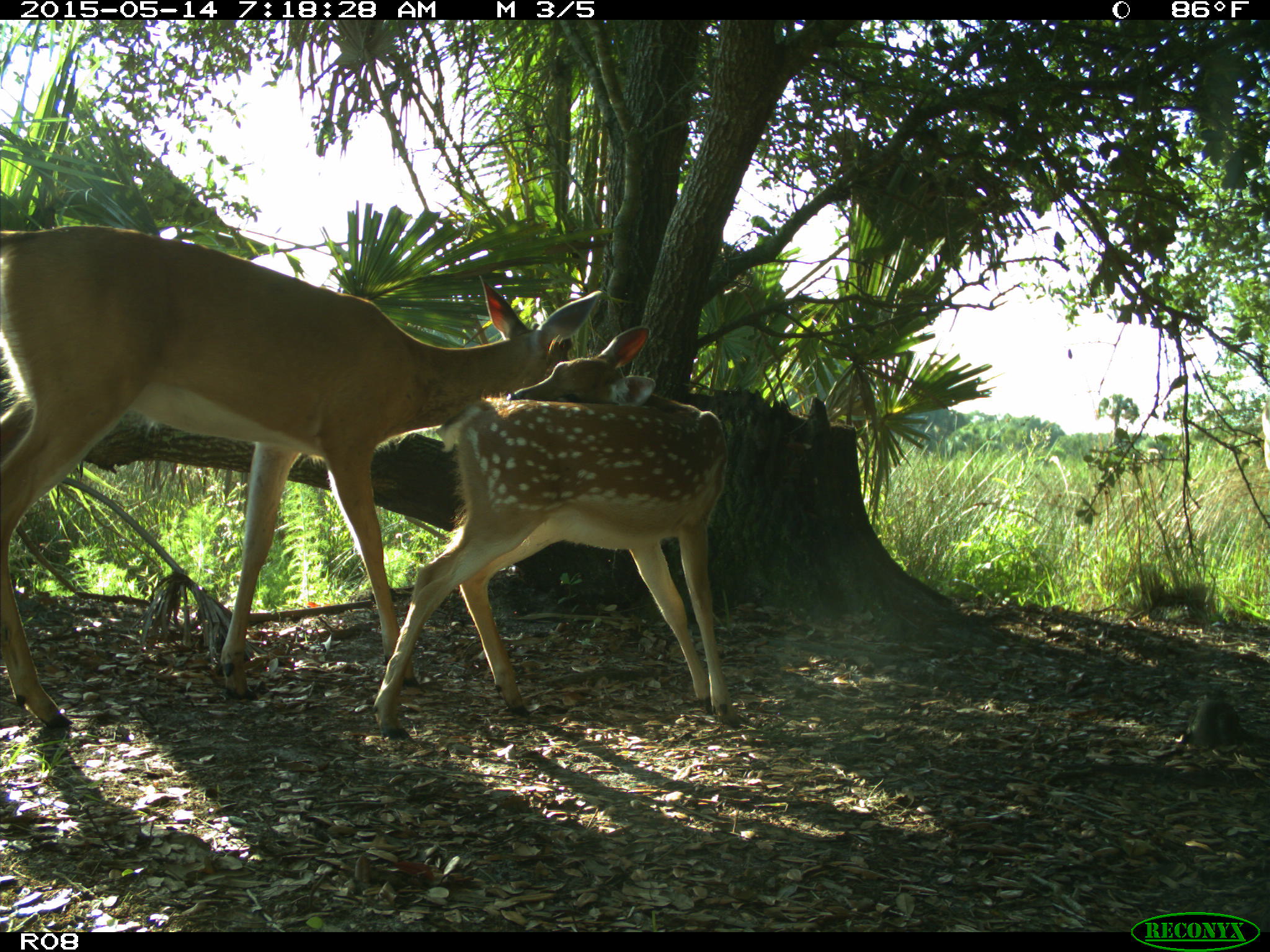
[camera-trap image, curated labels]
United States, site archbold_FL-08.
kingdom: Animalia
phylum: Chordata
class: Mammalia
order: Artiodactyla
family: Cervidae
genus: Odocoileus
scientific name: Odocoileus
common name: deer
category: unidentified deer